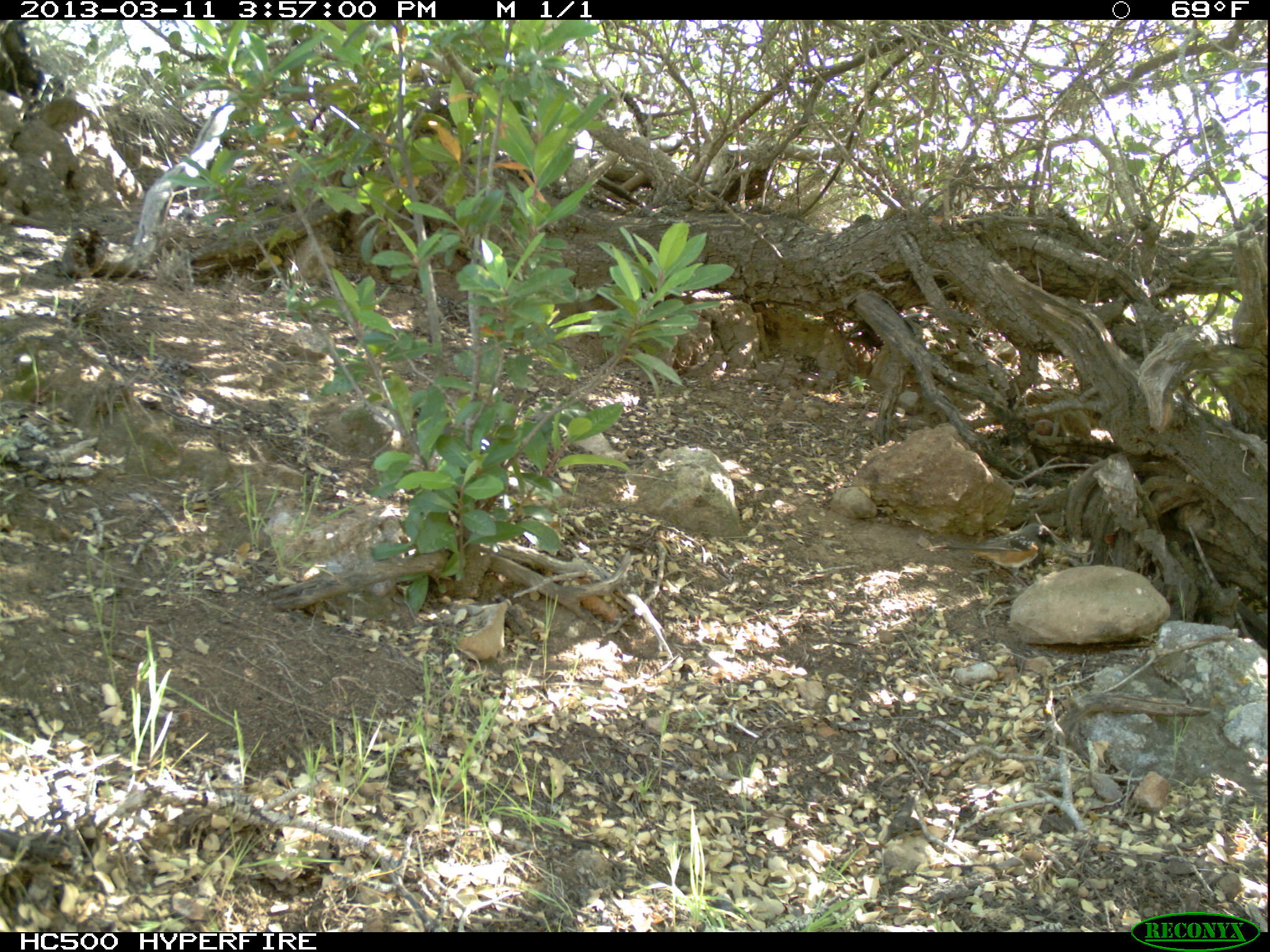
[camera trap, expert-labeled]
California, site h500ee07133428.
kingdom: Animalia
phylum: Chordata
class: Aves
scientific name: Aves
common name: bird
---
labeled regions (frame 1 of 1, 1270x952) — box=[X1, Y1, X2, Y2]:
bird: box=[924, 522, 1057, 589]